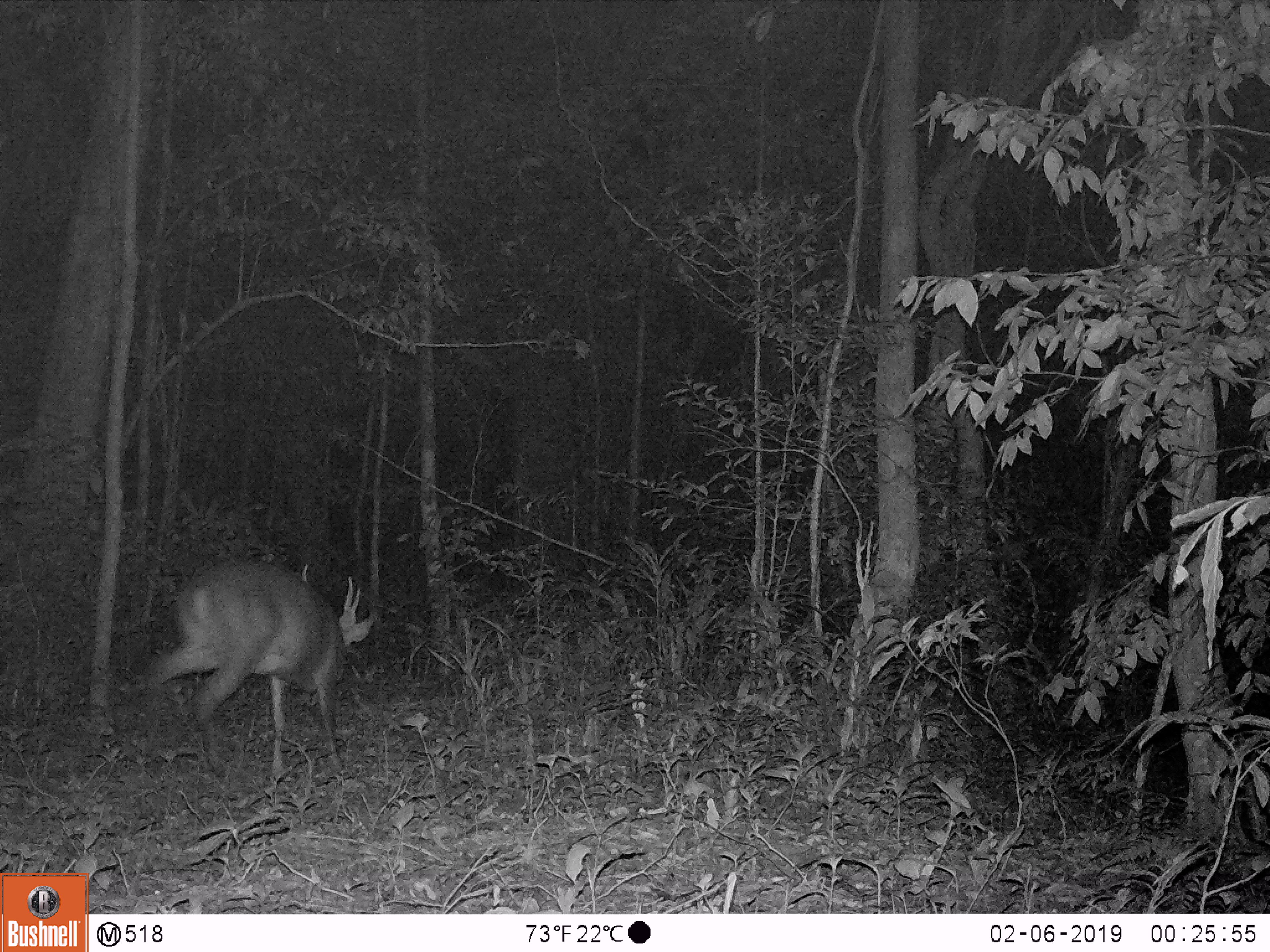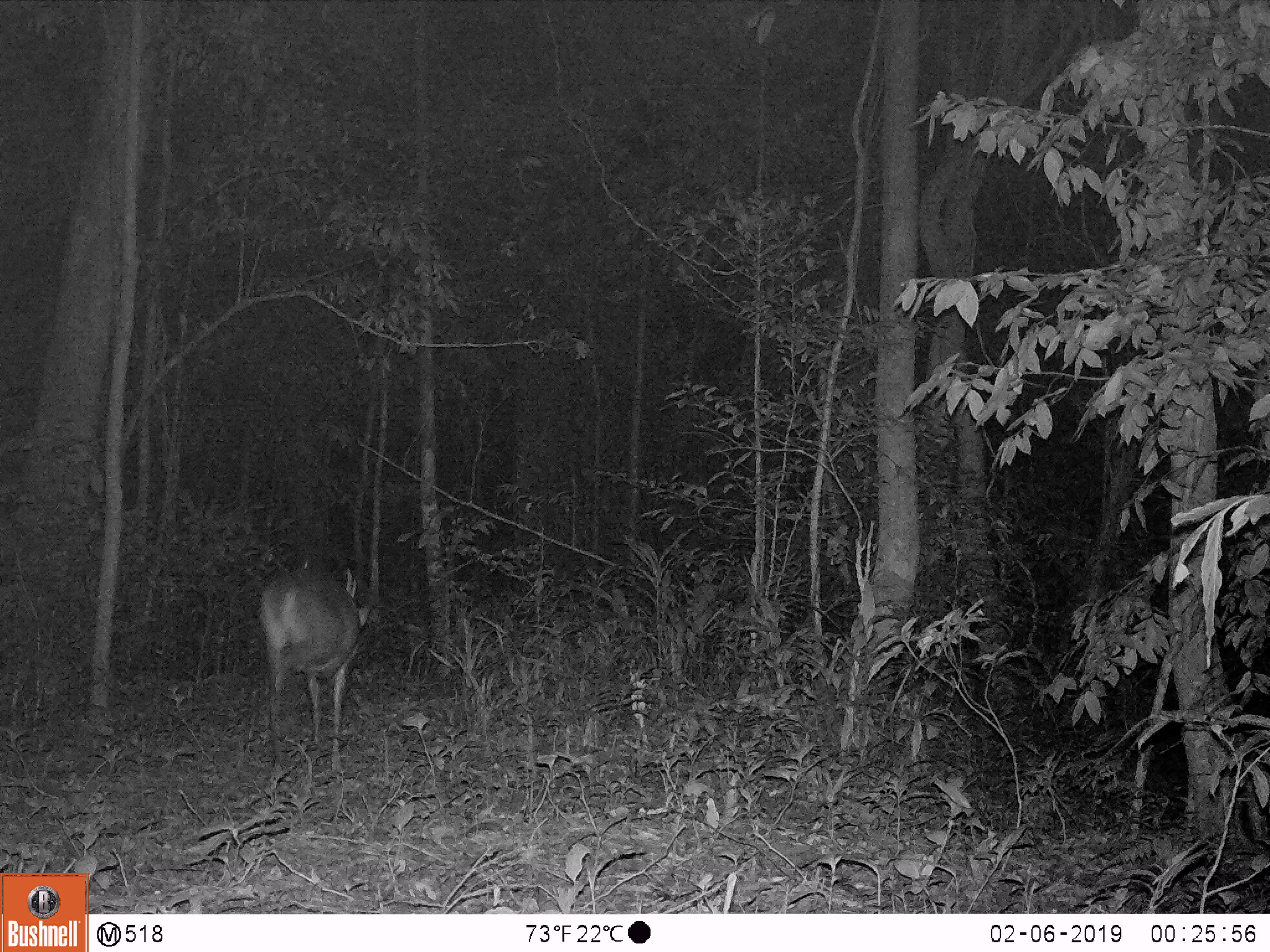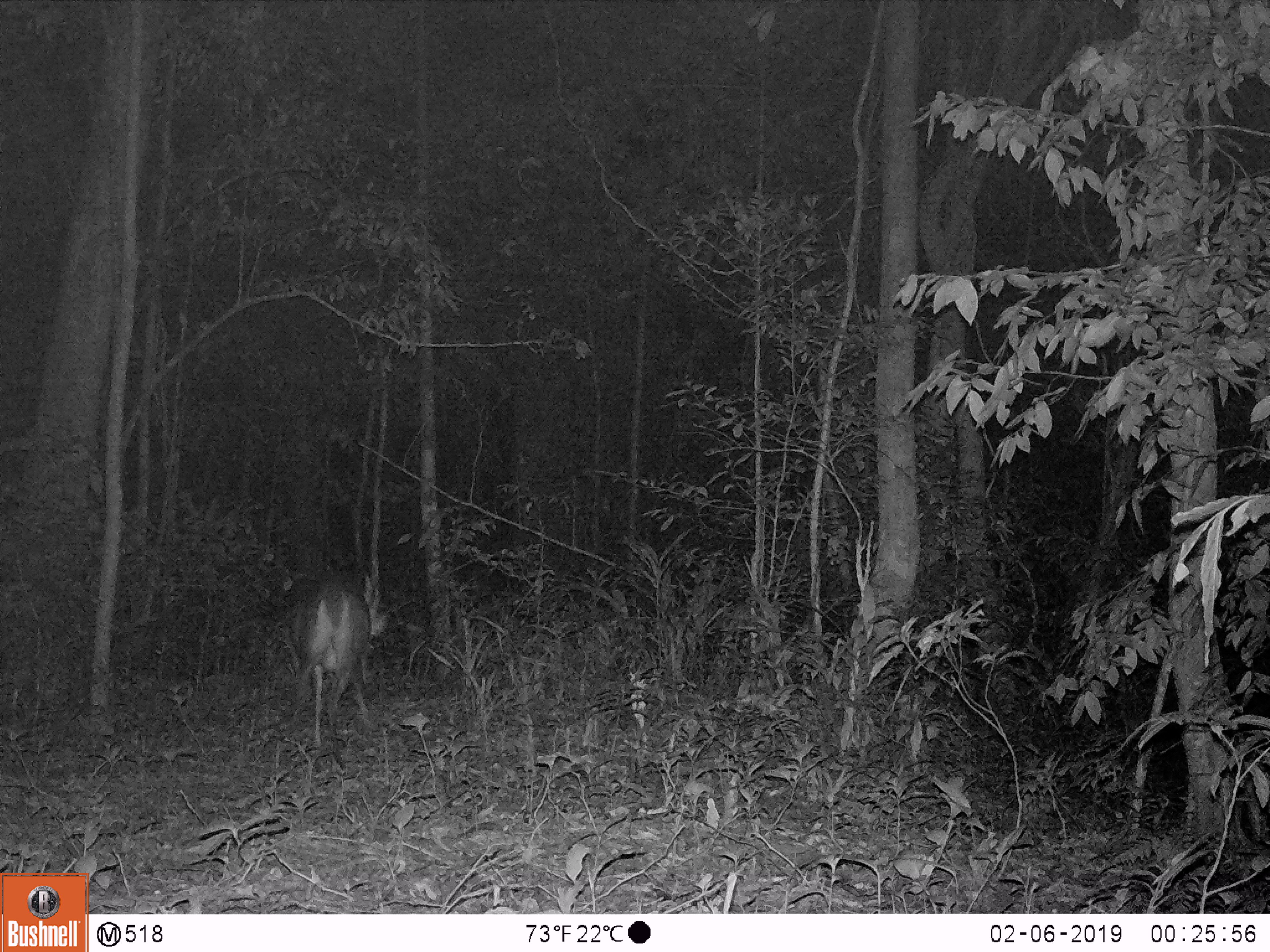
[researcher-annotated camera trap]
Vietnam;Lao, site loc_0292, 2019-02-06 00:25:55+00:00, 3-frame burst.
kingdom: Animalia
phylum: Chordata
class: Mammalia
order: Artiodactyla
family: Cervidae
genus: Muntiacus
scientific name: Muntiacus vuquangensis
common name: large-antlered muntjac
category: large antlered muntjac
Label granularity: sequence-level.